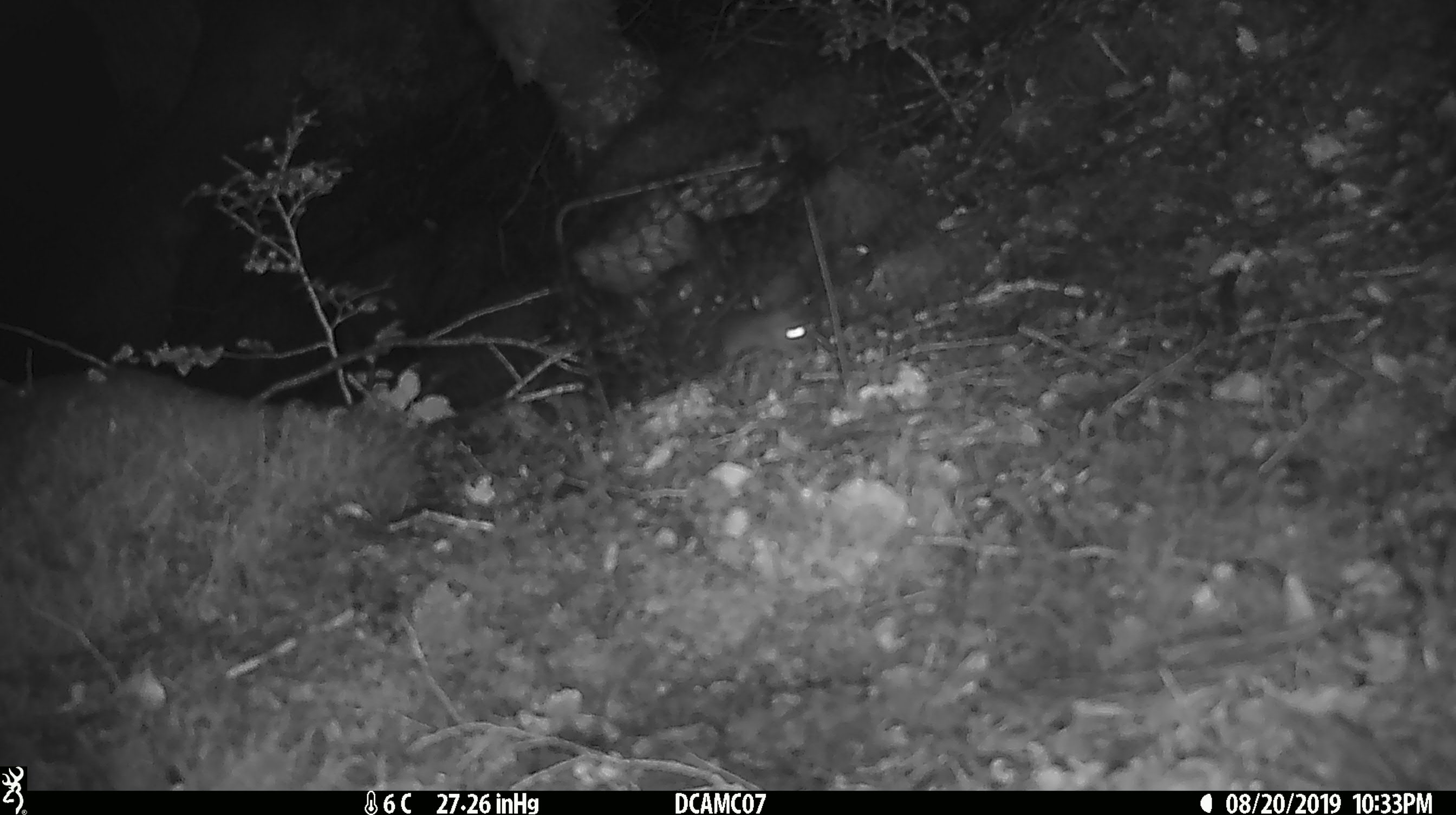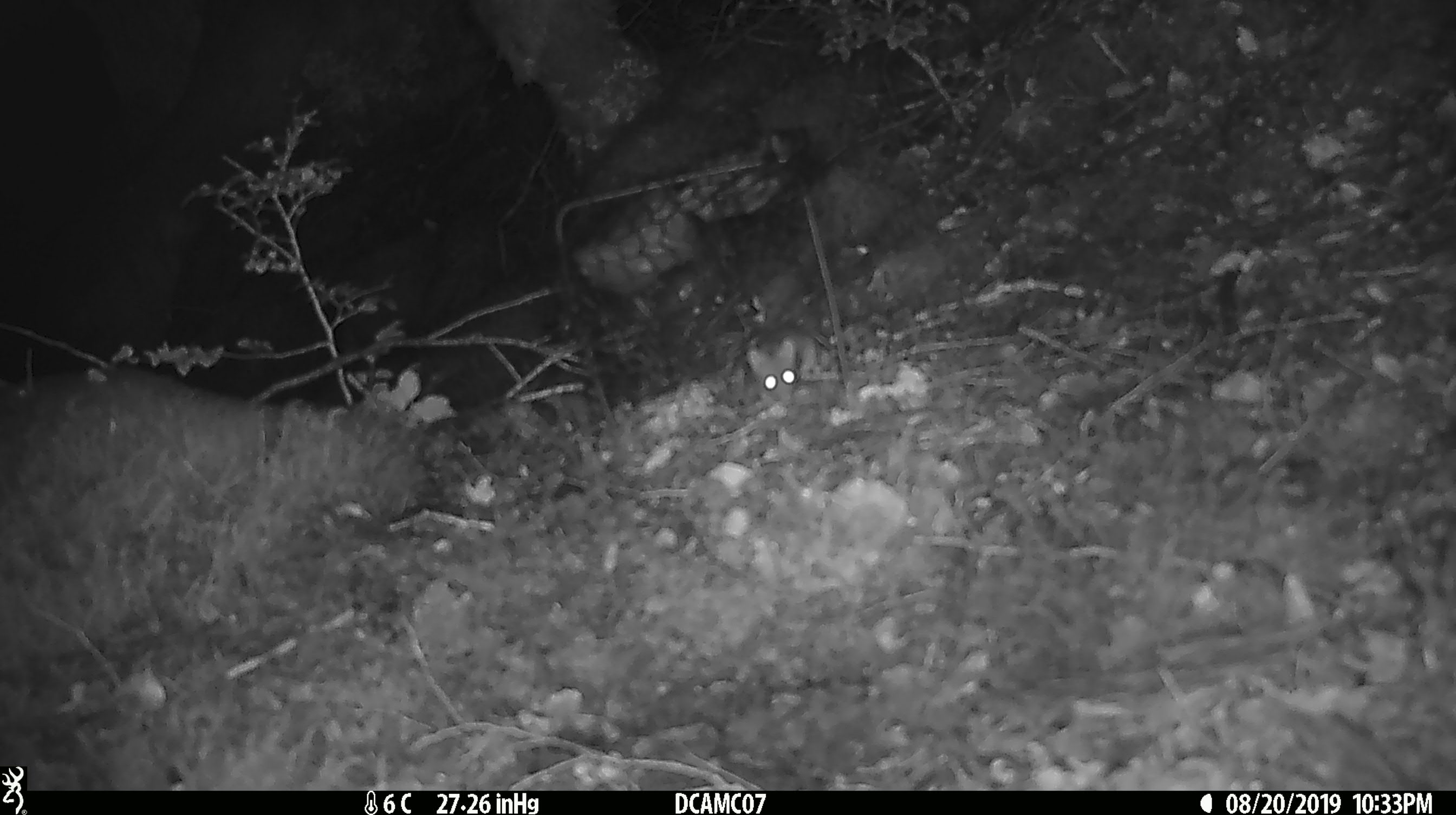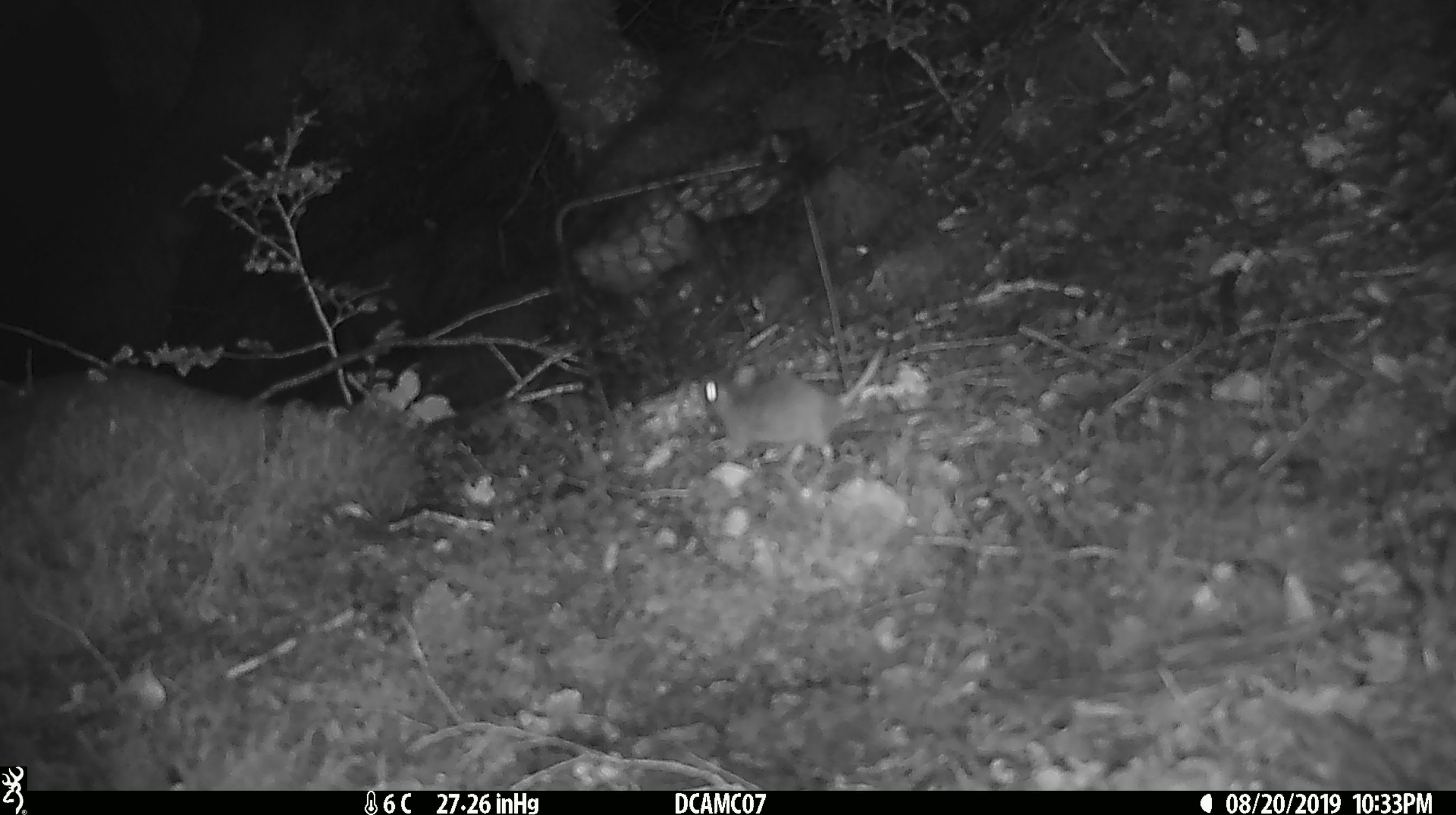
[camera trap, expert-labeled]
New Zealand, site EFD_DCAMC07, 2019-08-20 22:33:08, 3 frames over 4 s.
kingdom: Animalia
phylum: Chordata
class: Mammalia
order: Rodentia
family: Muridae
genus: Mus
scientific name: Mus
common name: mouse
Mouse (Mus).